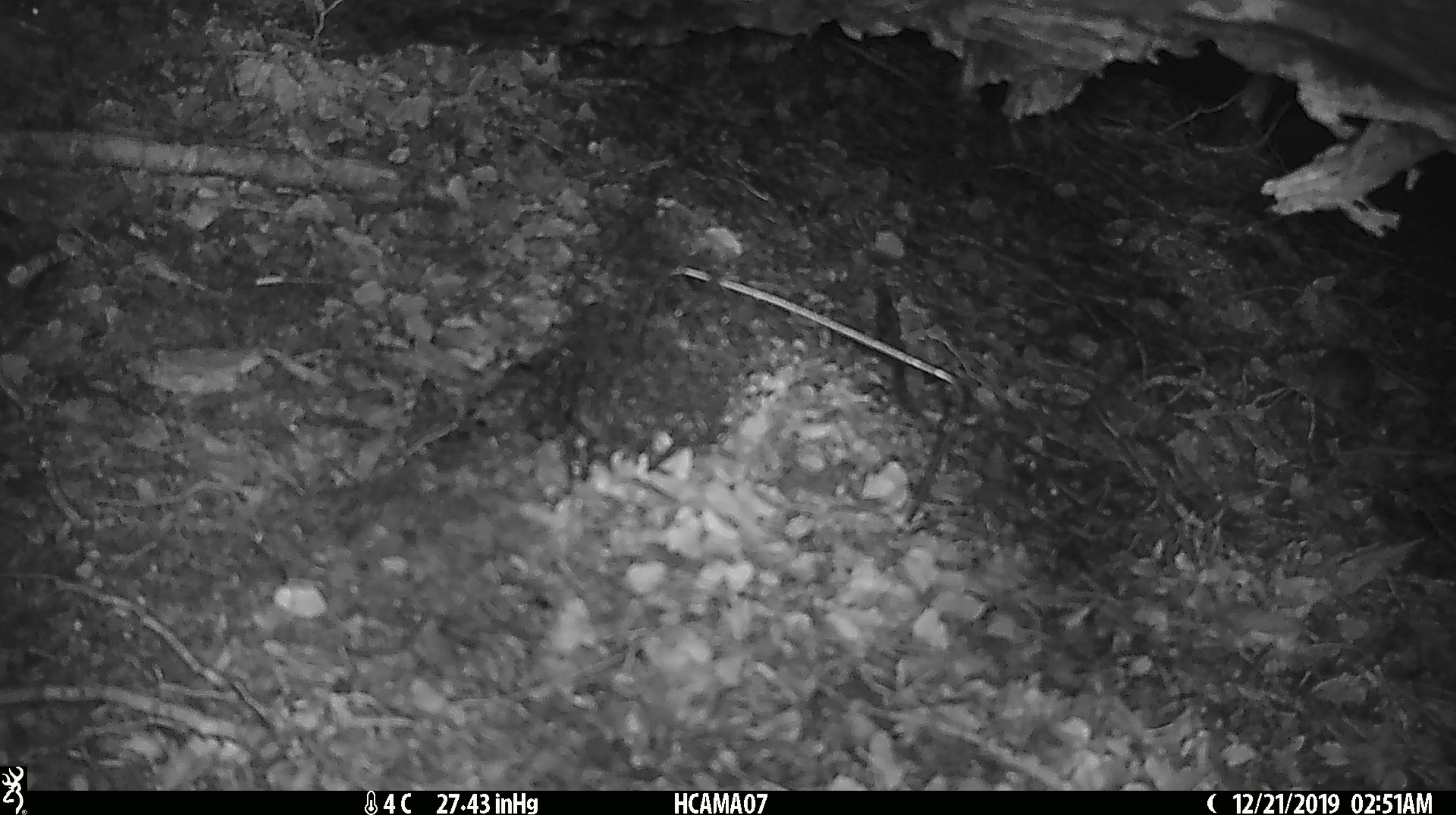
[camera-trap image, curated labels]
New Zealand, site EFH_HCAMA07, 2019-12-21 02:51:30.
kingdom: Animalia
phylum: Chordata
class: Mammalia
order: Rodentia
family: Muridae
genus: Mus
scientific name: Mus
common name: mouse